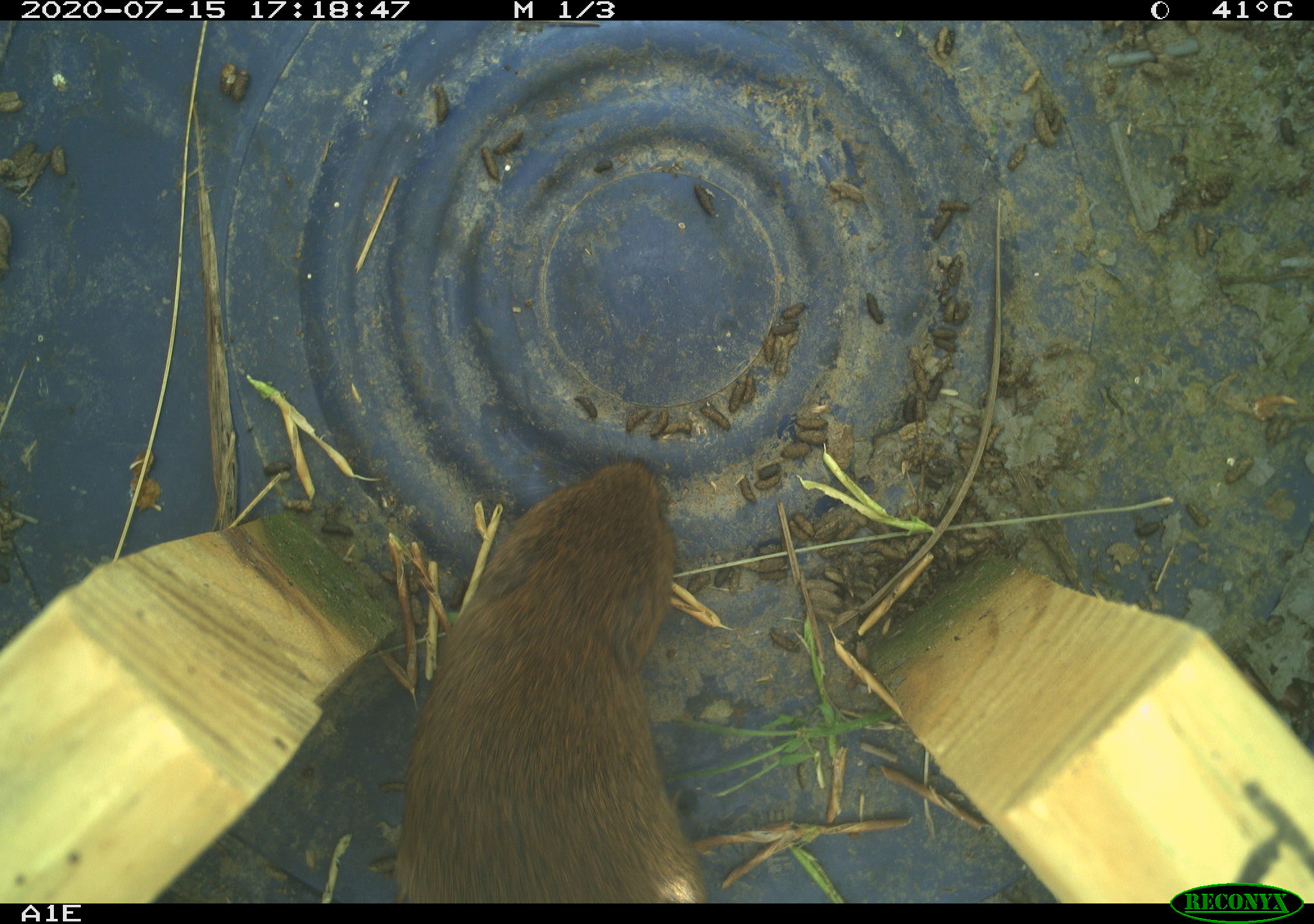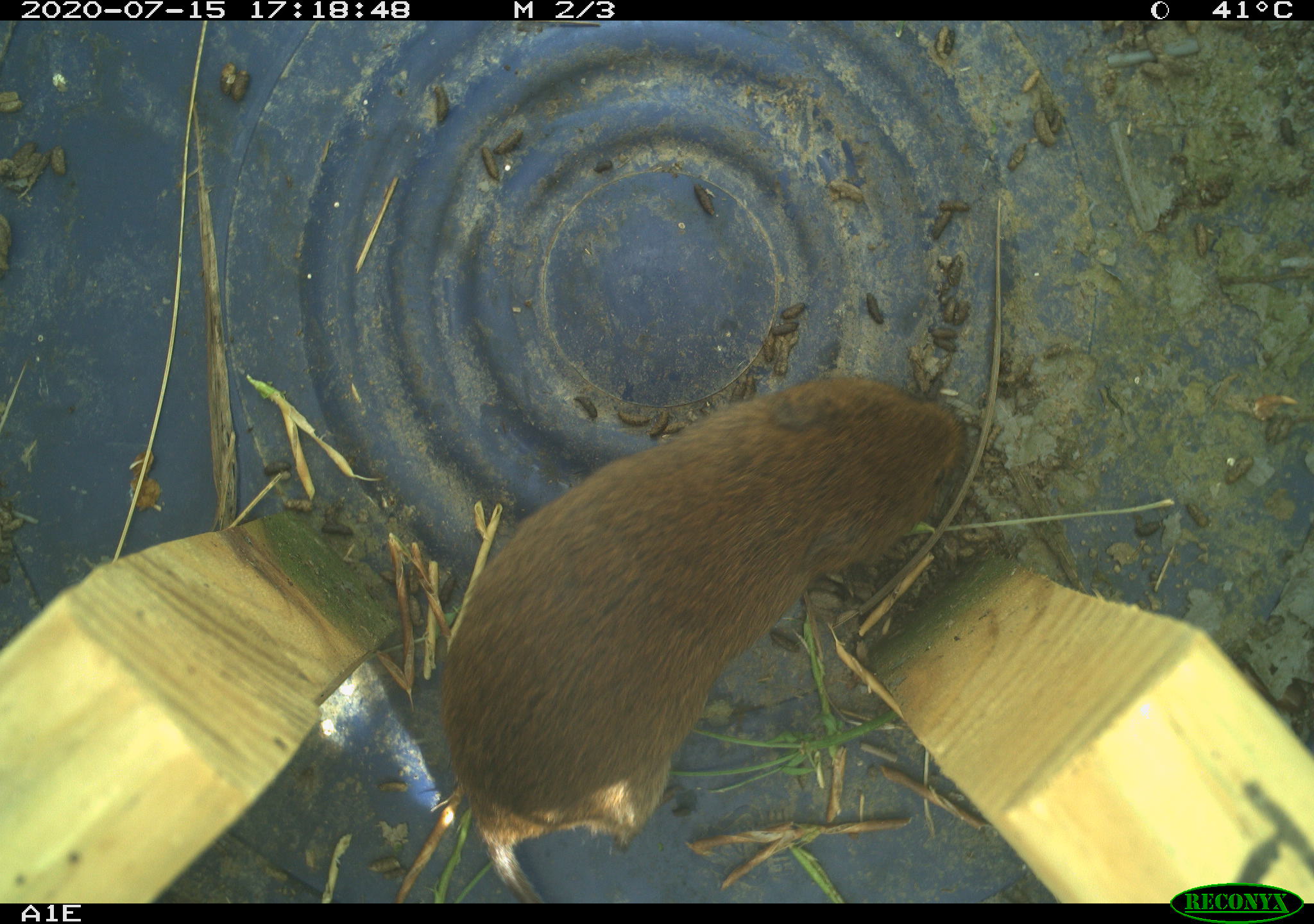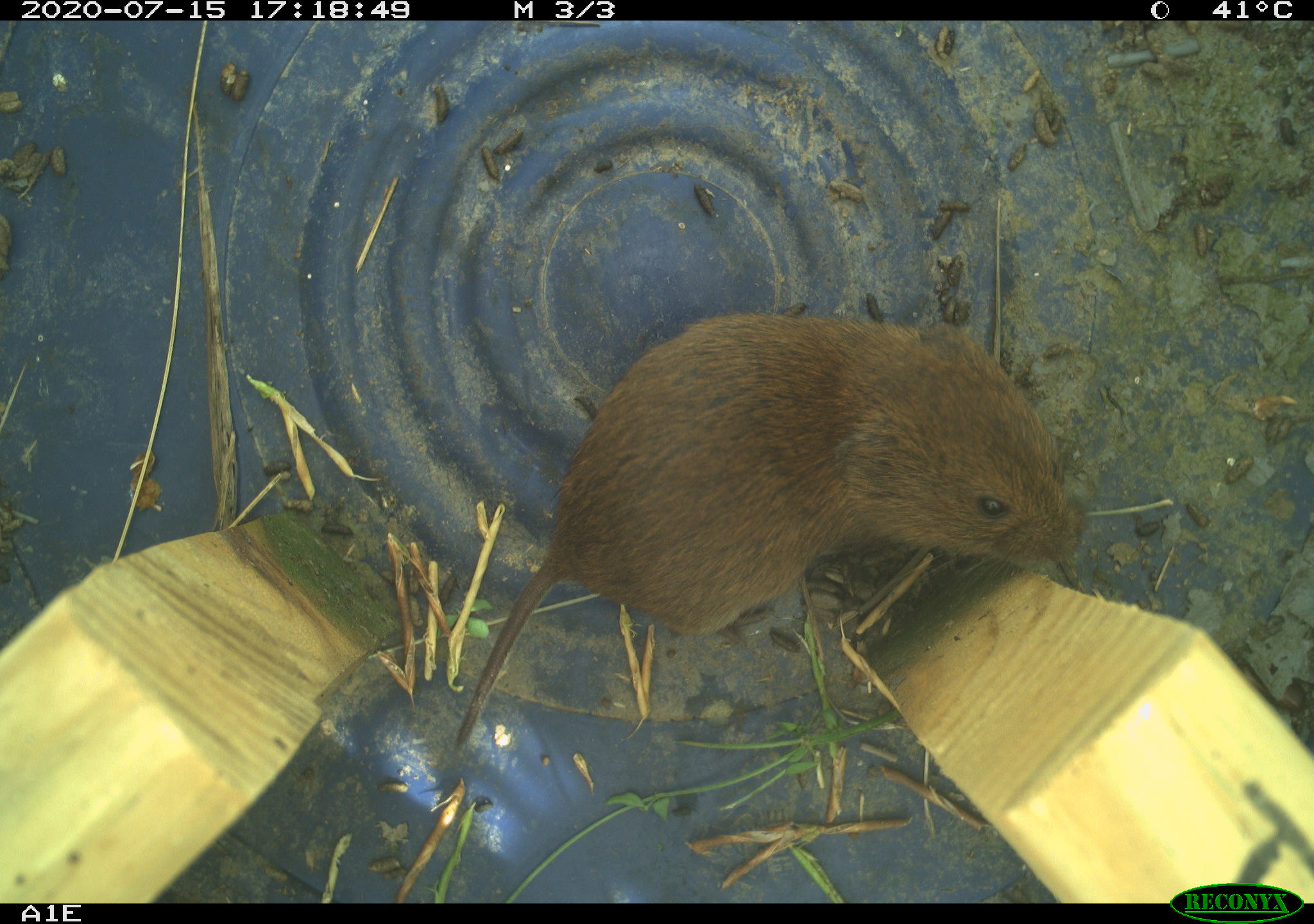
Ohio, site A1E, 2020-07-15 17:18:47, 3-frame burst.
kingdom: Animalia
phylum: Chordata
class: Mammalia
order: Rodentia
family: Cricetidae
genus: Microtus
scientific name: Microtus pennsylvanicus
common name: meadow vole